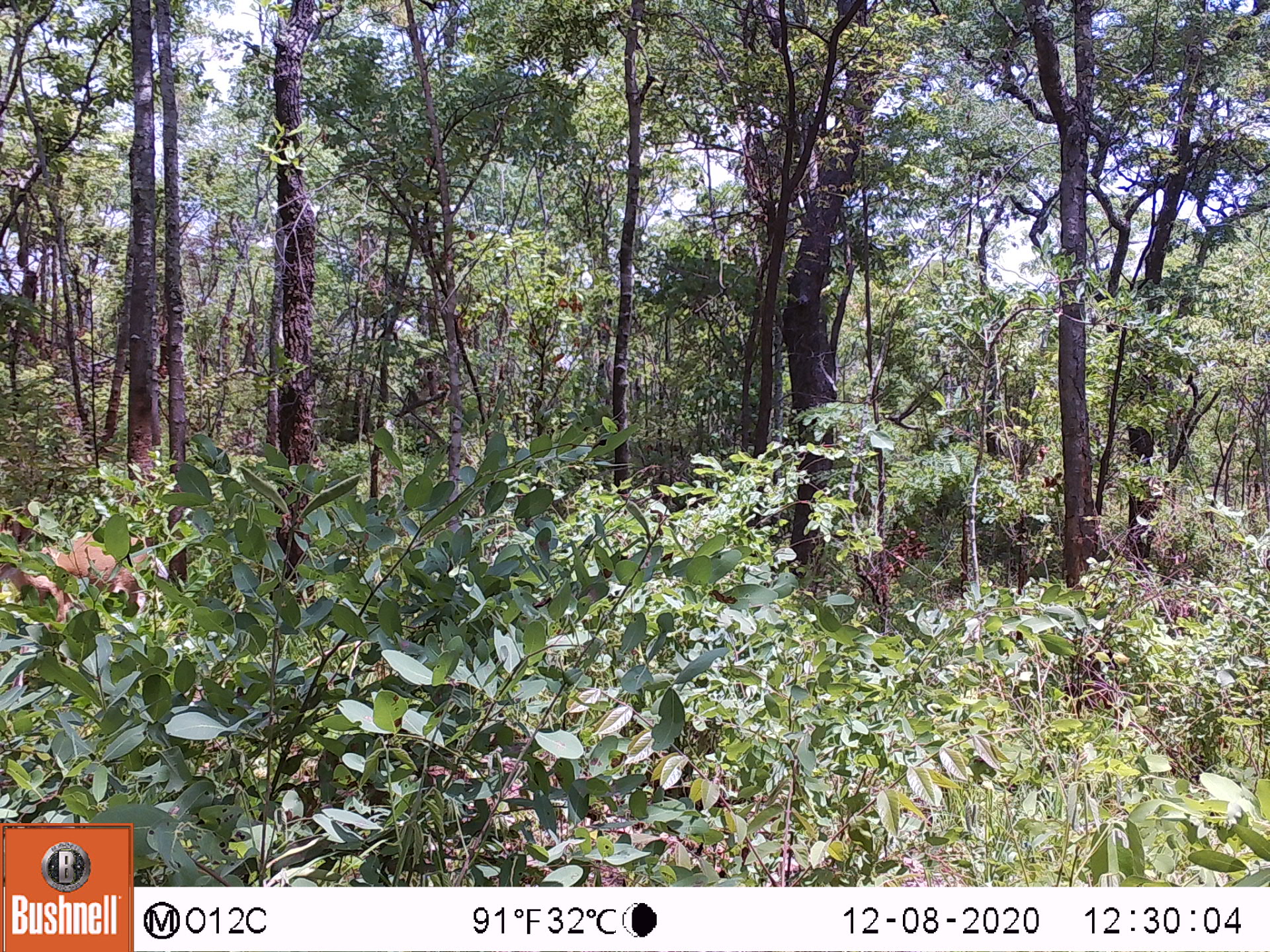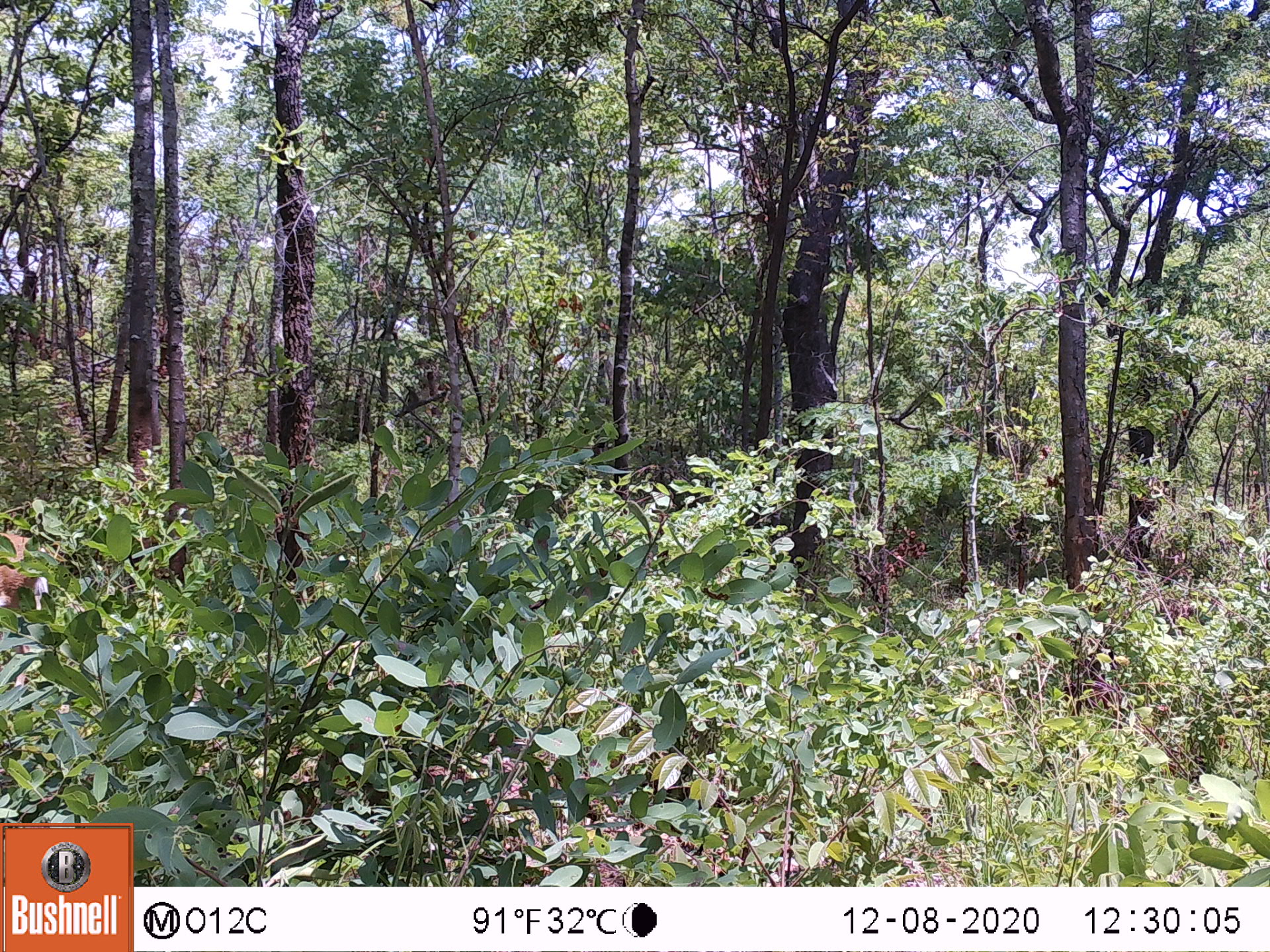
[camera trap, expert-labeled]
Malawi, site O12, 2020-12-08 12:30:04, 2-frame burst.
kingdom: Animalia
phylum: Chordata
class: Mammalia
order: Artiodactyla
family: Bovidae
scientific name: Antilopinae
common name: small antelope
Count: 1.